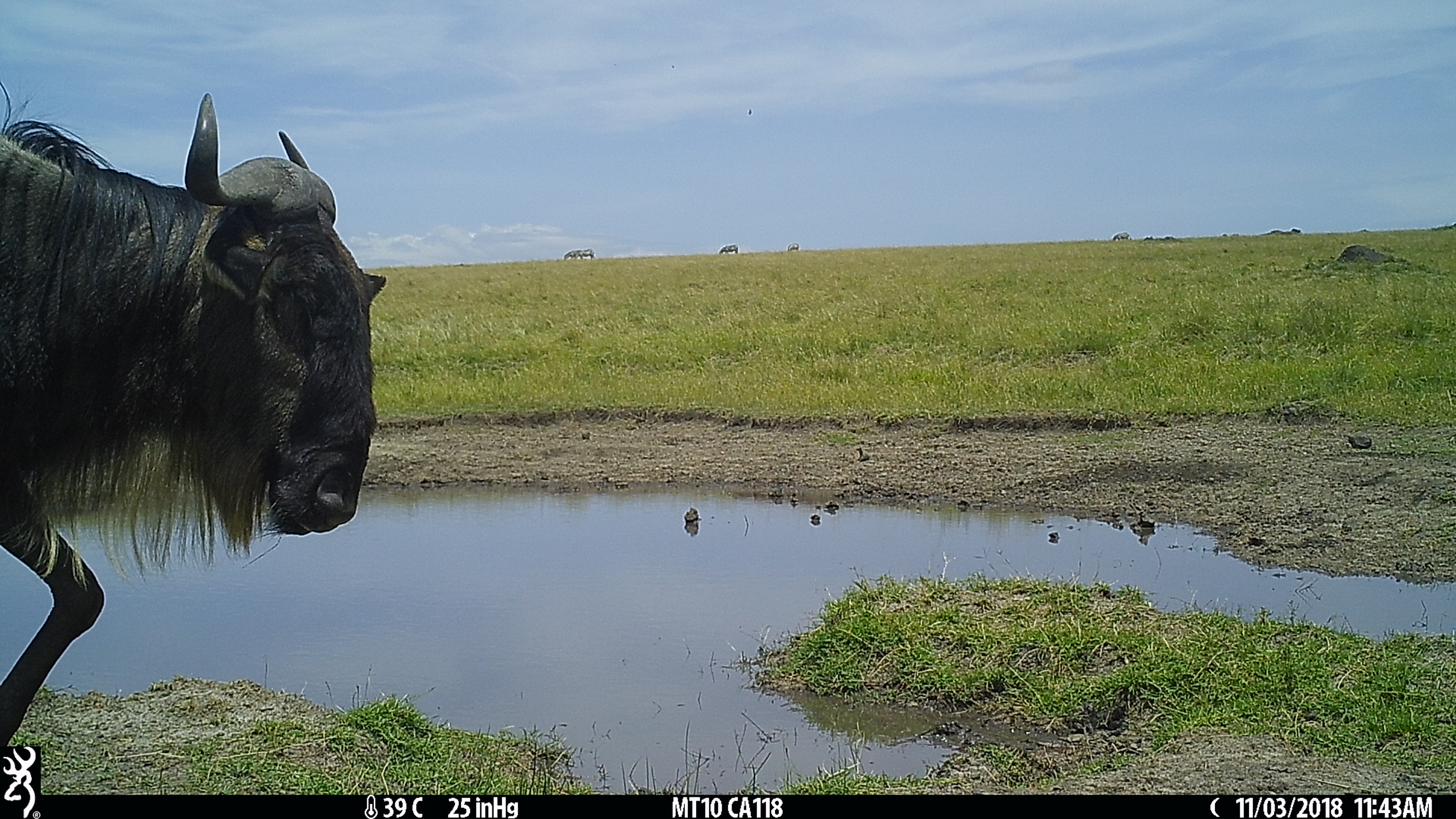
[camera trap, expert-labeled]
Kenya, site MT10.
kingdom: Animalia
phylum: Chordata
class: Mammalia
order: Artiodactyla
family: Bovidae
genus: Connochaetes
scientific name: Connochaetes taurinus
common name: blue wildebeest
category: wildebeest